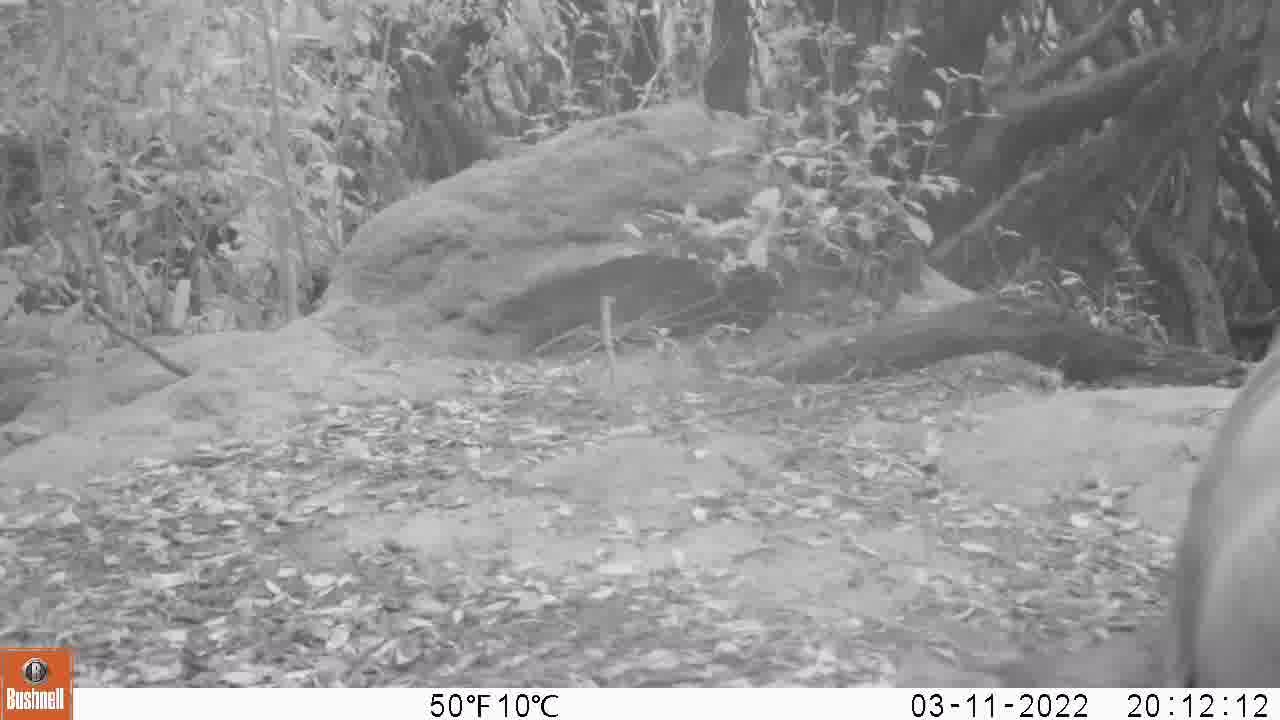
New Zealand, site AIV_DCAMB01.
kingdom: Animalia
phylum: Chordata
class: Mammalia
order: Carnivora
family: Otariidae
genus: Phocarctos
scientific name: Phocarctos hookeri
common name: new zealand sea lion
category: sealion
Sealion (new zealand sea lion) (Phocarctos hookeri).